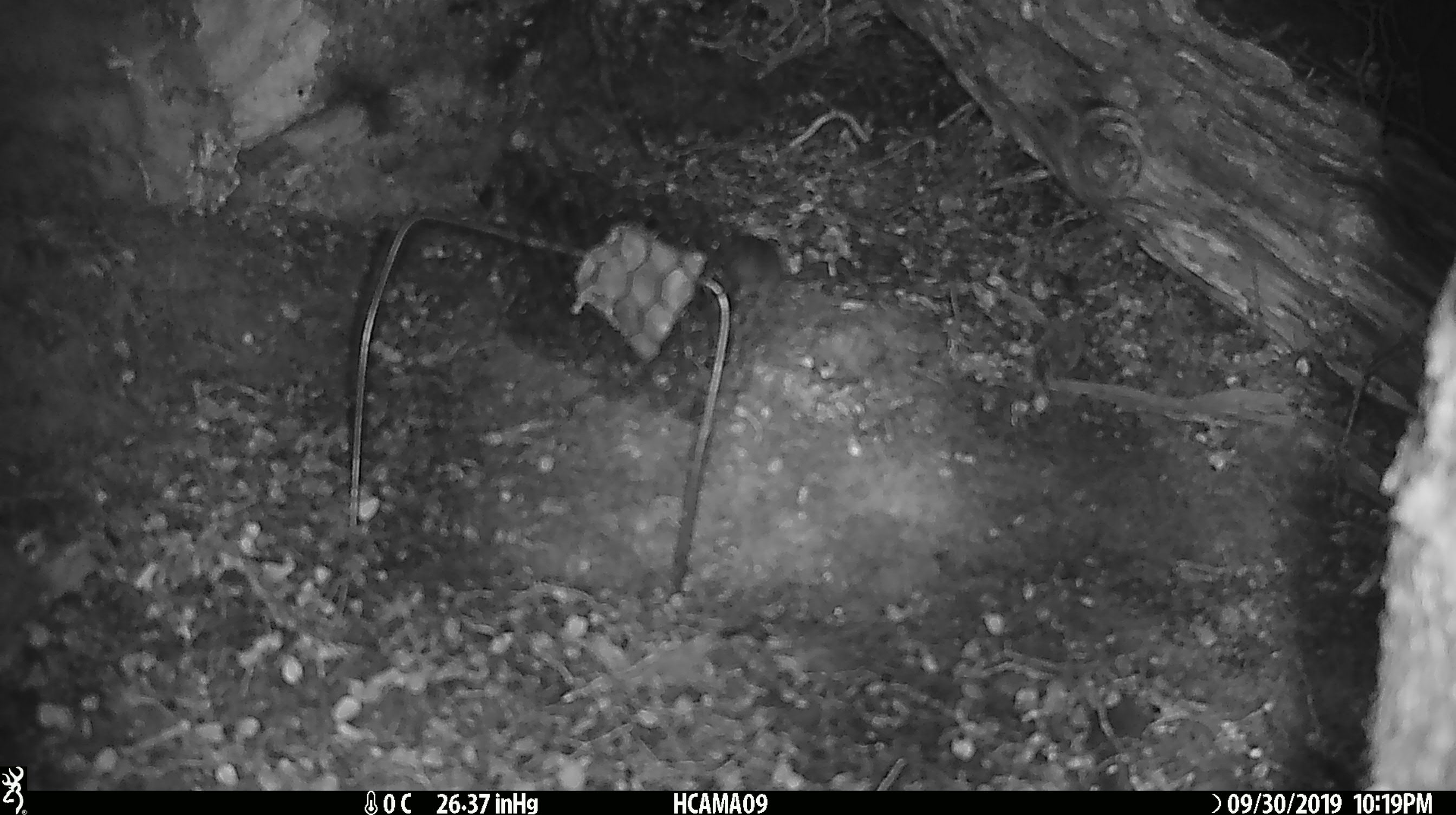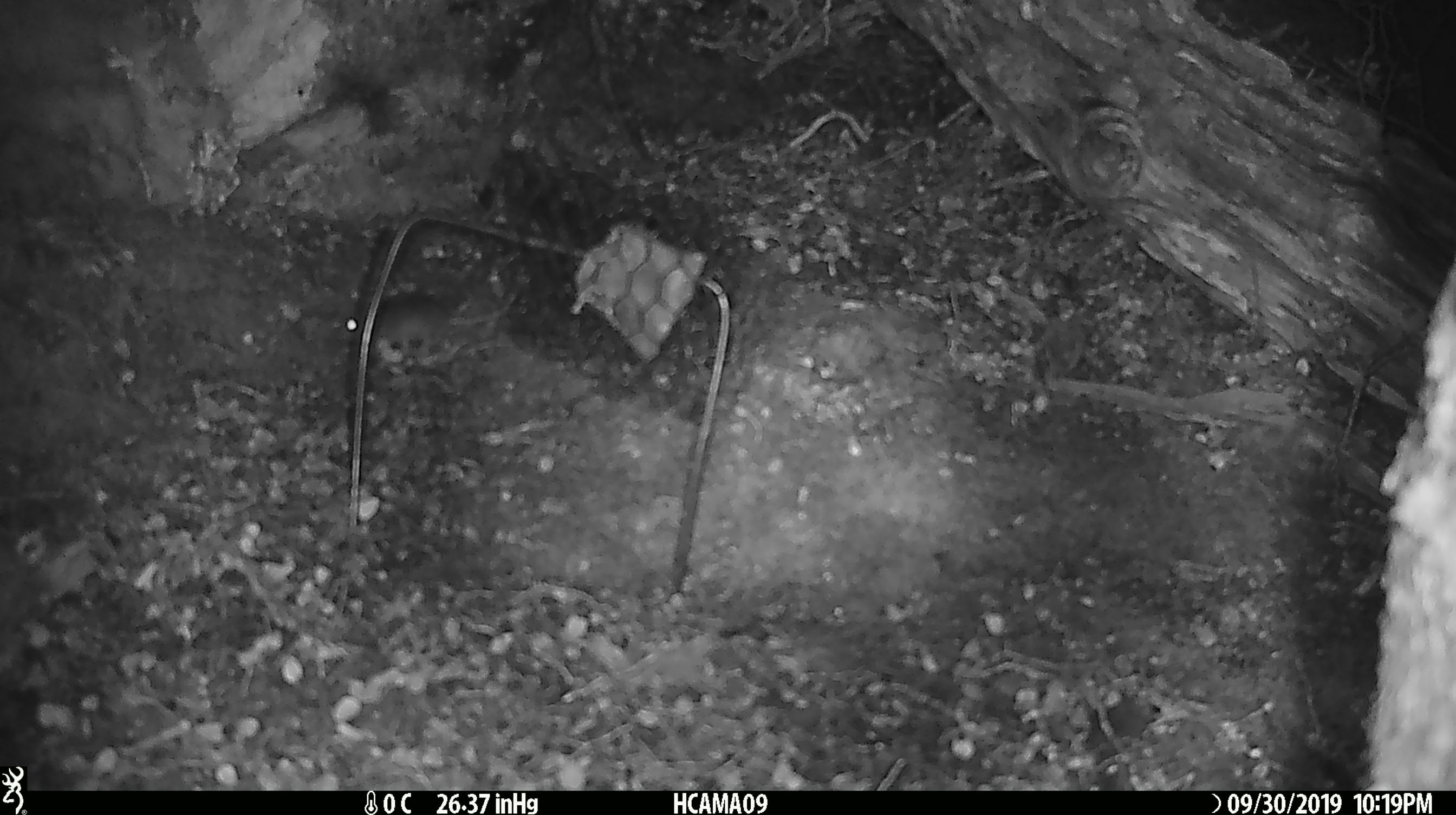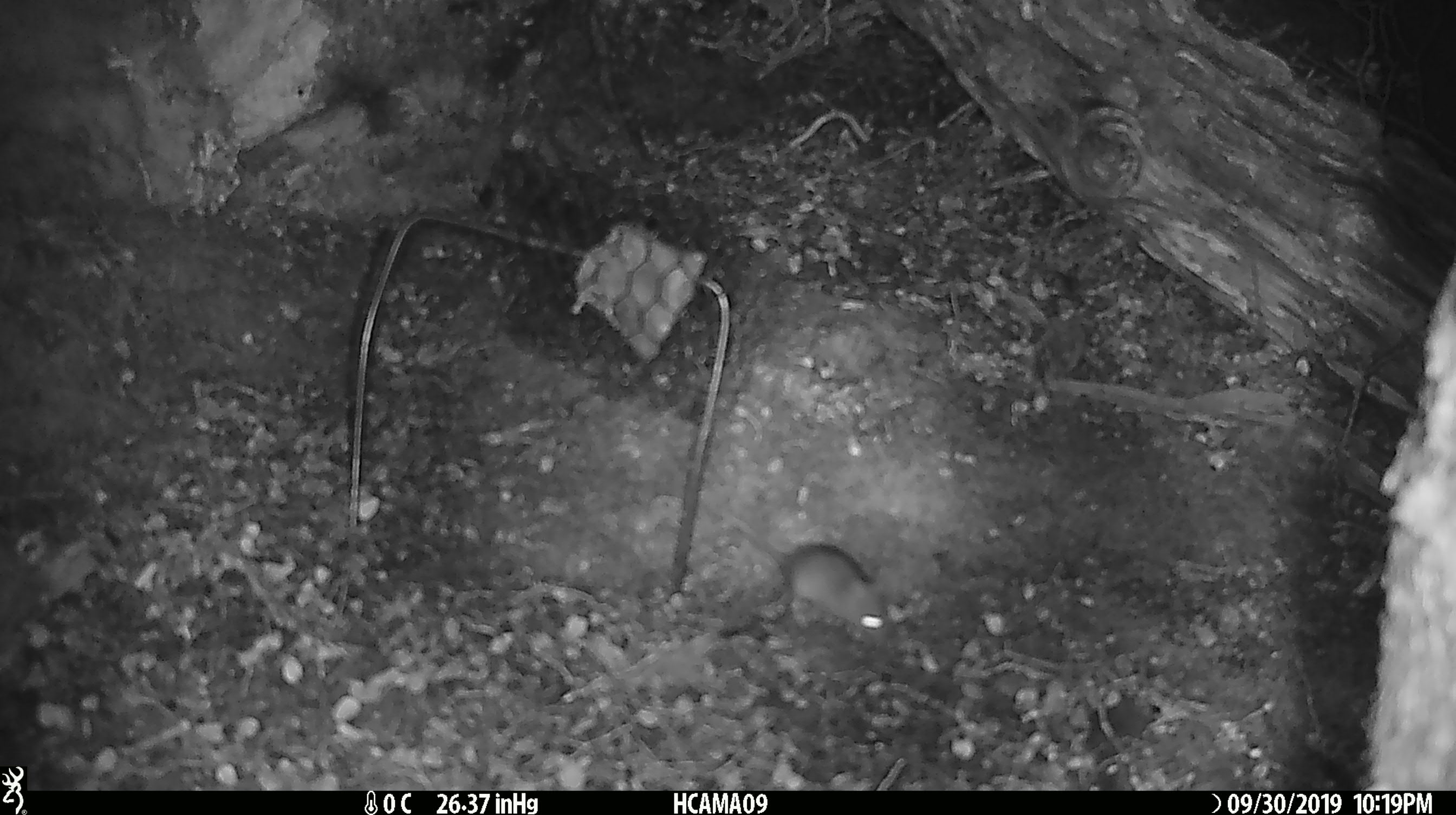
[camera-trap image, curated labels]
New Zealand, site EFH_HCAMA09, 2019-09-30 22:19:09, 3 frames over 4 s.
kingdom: Animalia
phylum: Chordata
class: Mammalia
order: Rodentia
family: Muridae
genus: Mus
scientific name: Mus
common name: mouse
Mouse (Mus).